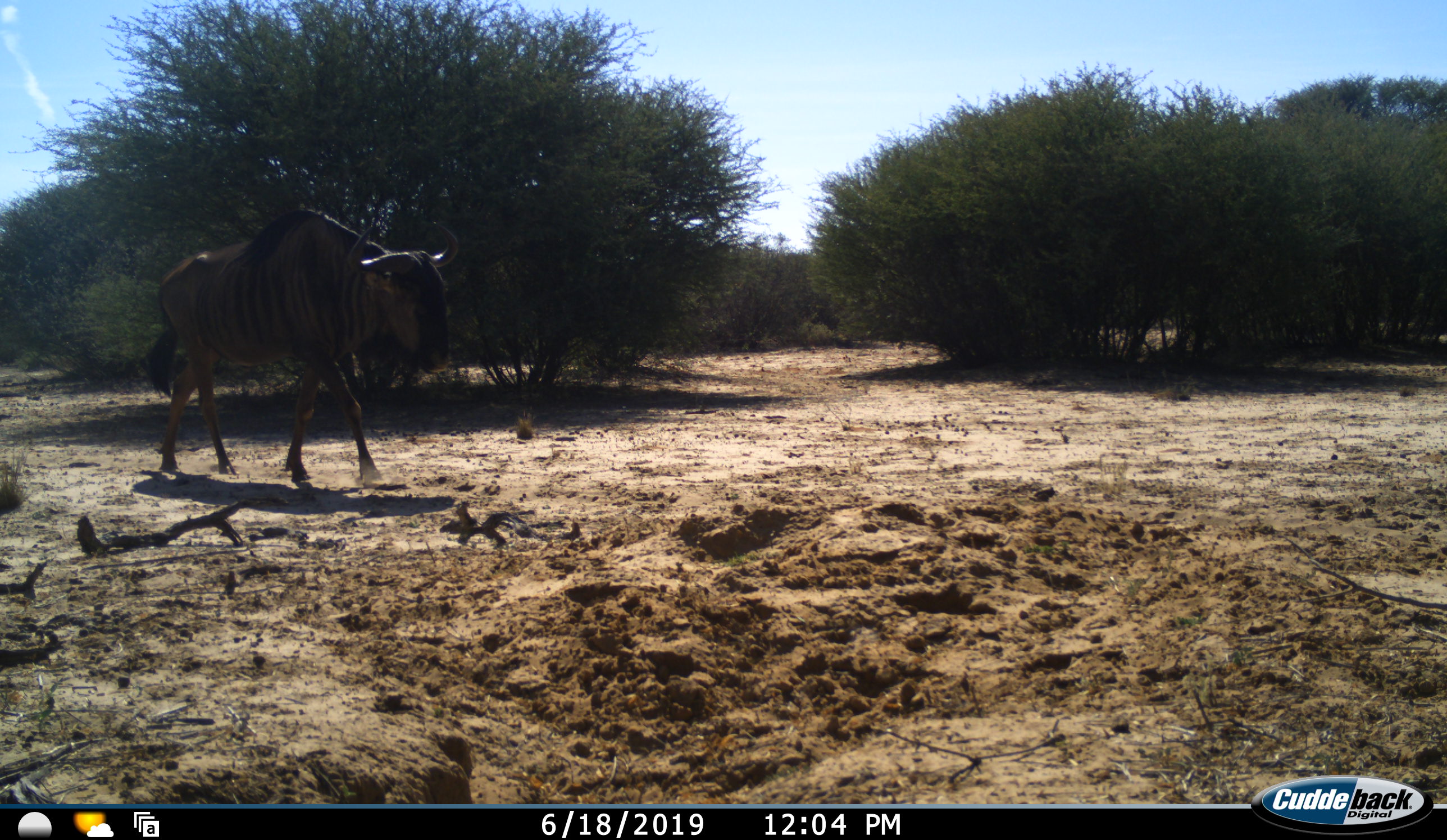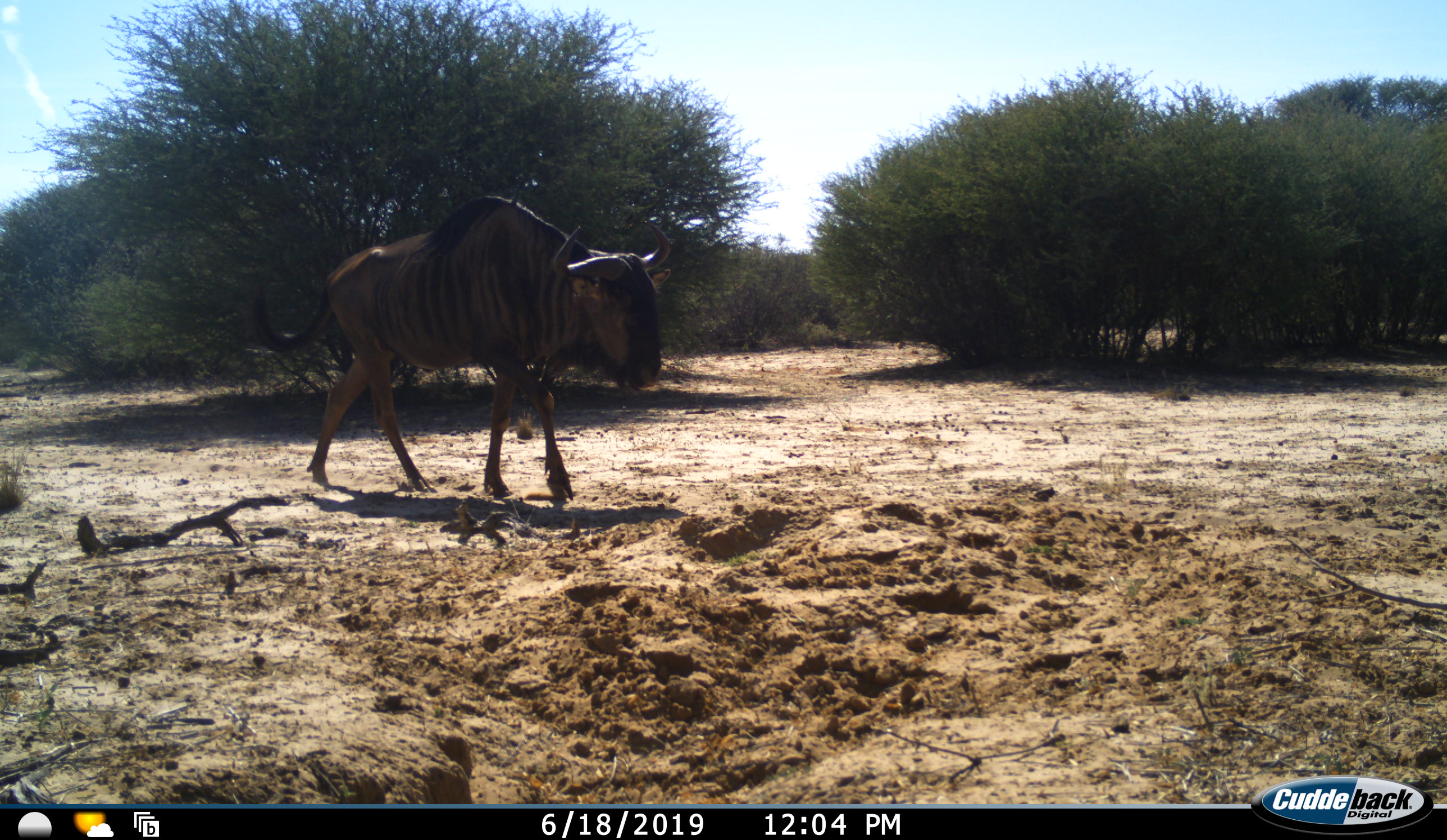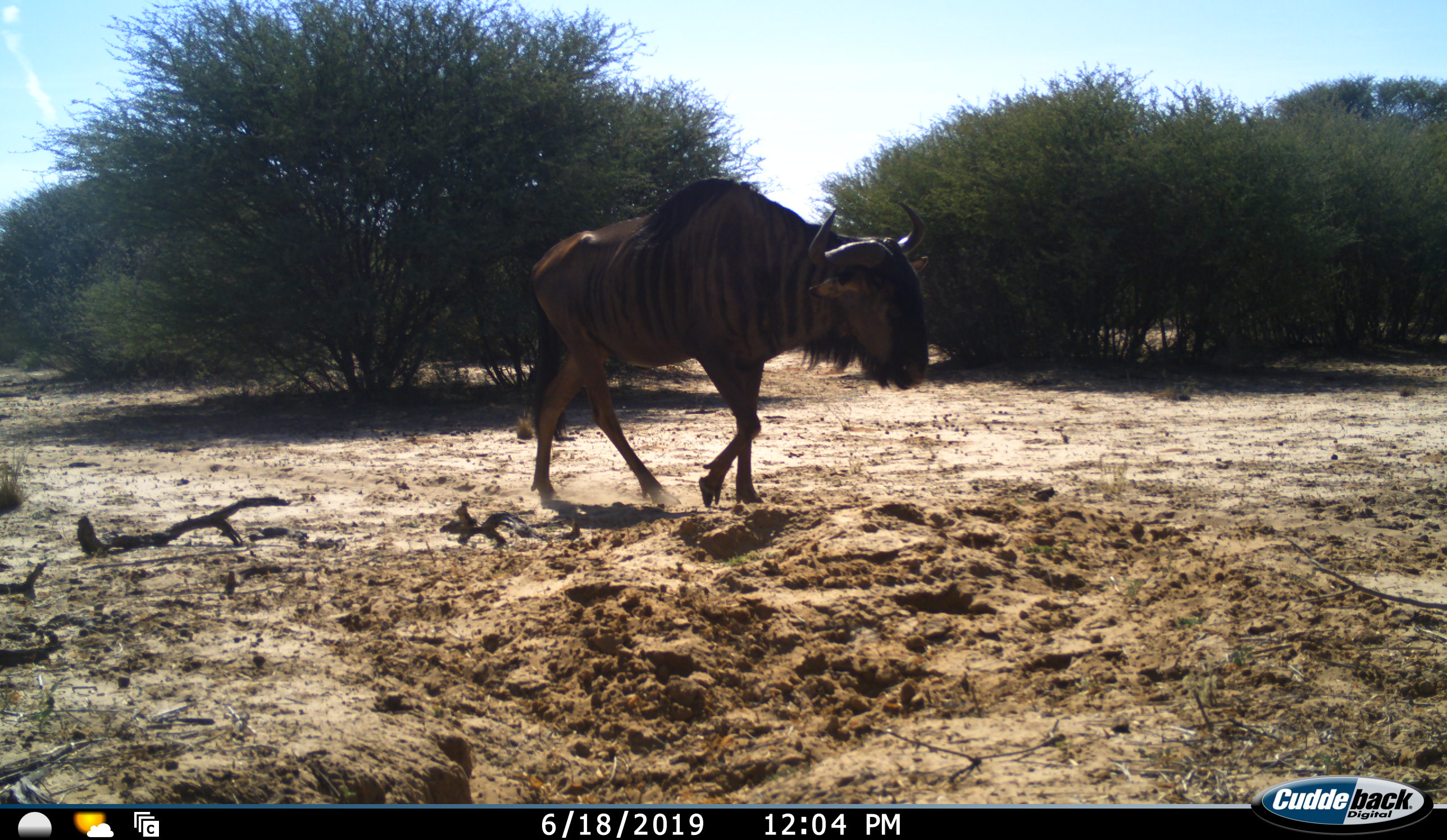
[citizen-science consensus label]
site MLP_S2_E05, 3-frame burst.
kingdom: Animalia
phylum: Chordata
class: Mammalia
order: Artiodactyla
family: Bovidae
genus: Connochaetes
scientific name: Connochaetes taurinus taurinus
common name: blue wildebeest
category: wildebeestblue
Wildebeestblue (blue wildebeest) (Connochaetes taurinus taurinus), count 1. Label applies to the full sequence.